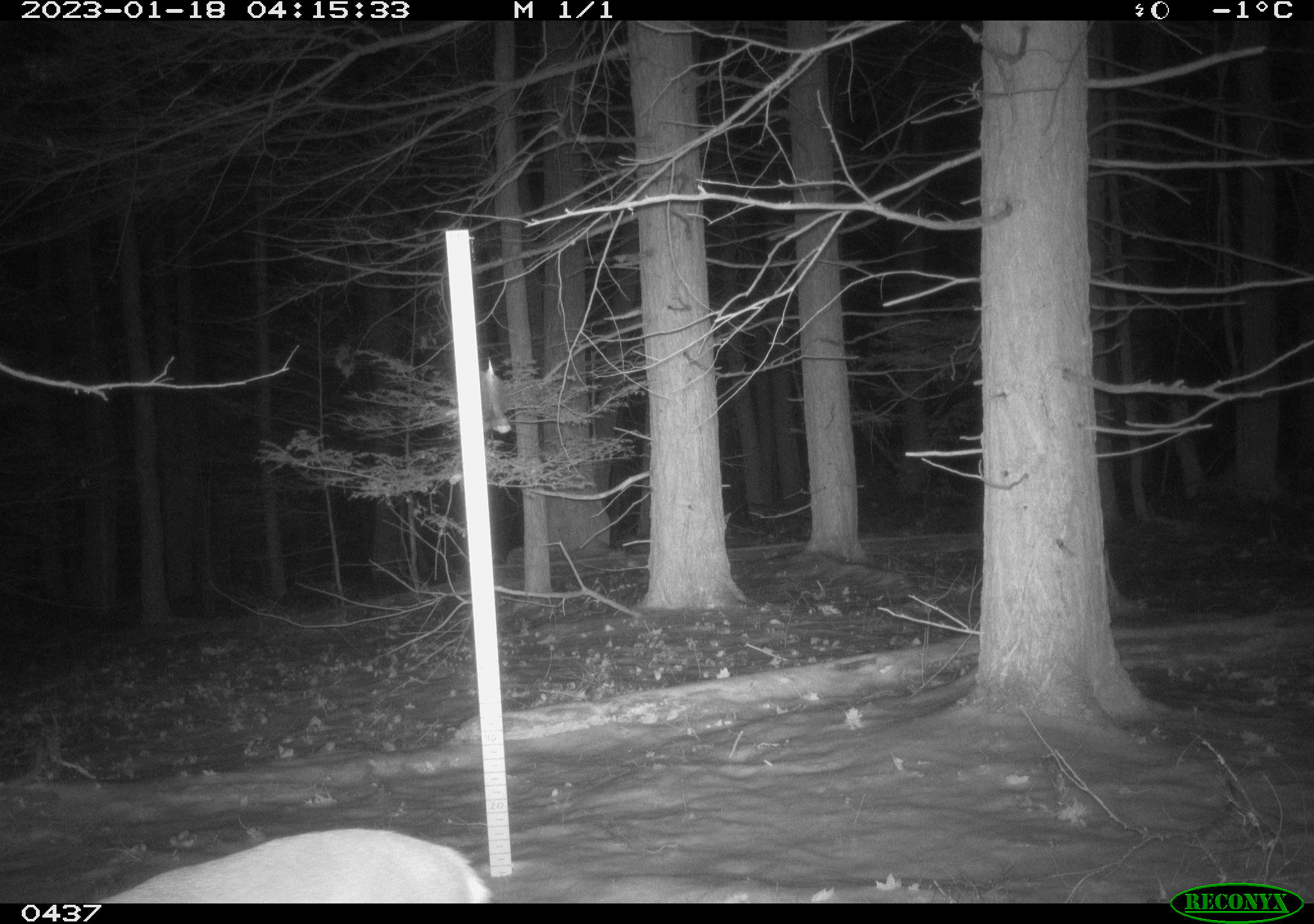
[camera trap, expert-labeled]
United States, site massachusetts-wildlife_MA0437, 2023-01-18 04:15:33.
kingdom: Animalia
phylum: Chordata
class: Mammalia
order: Artiodactyla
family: Cervidae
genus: Odocoileus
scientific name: Odocoileus virginianus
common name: white-tailed deer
White-tailed deer (Odocoileus virginianus).